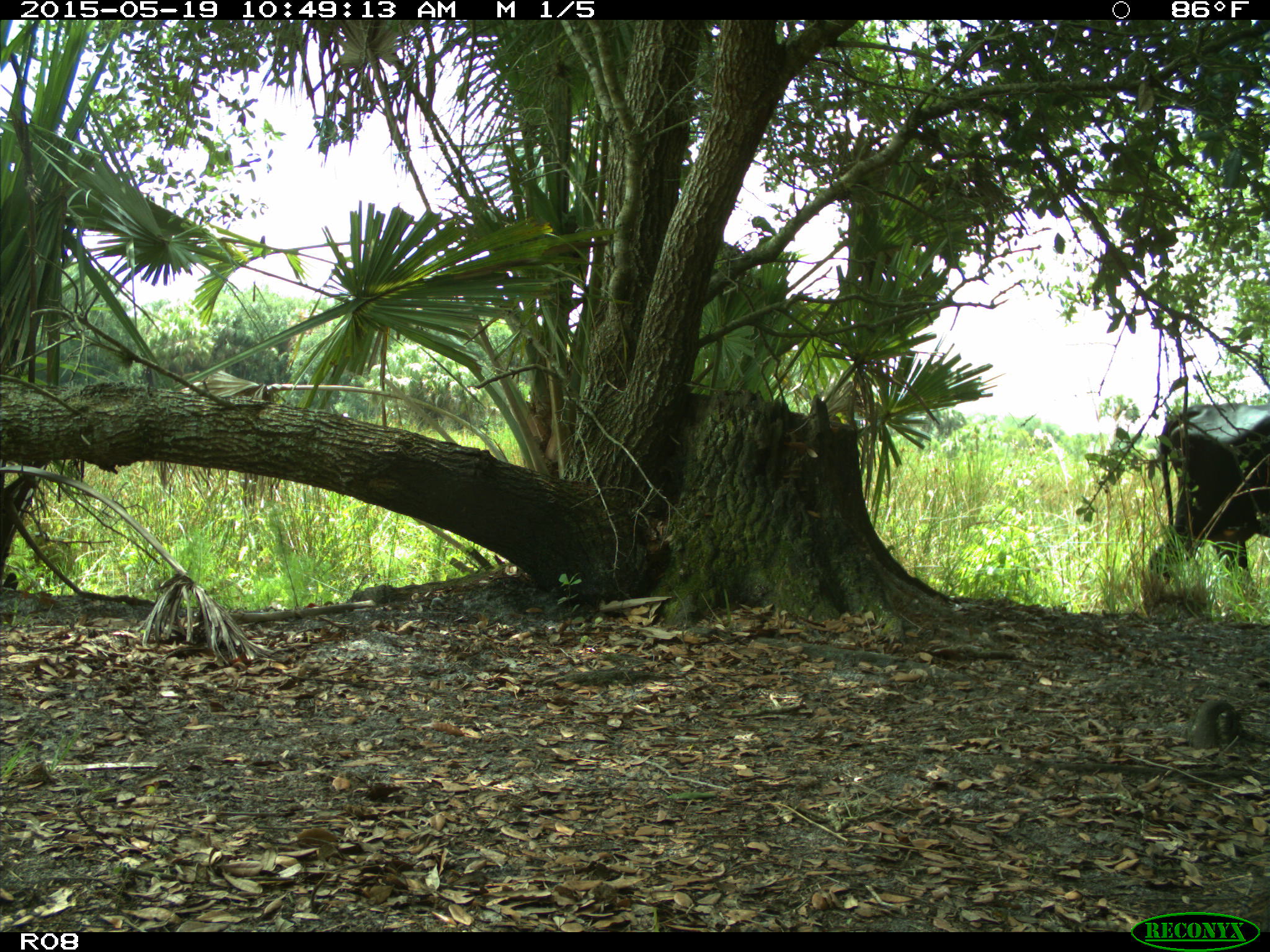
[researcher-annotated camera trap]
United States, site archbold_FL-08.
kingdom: Animalia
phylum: Chordata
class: Mammalia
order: Artiodactyla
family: Bovidae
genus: Bos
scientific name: Bos taurus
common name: domestic cow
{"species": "Bos taurus (domestic cow)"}